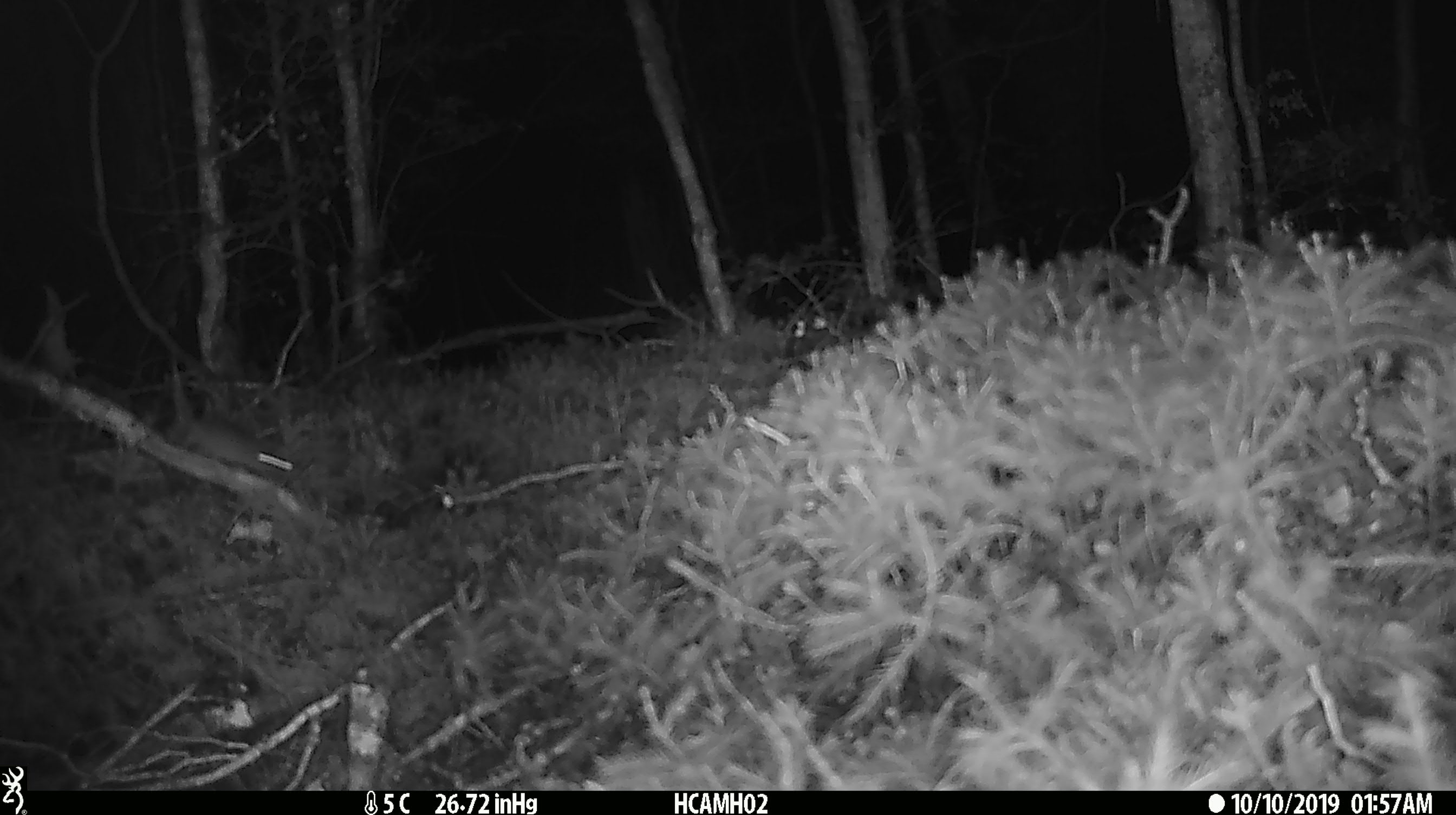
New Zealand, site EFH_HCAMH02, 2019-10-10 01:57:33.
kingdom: Animalia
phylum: Chordata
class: Mammalia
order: Rodentia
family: Muridae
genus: Mus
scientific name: Mus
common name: mouse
Mouse (Mus).